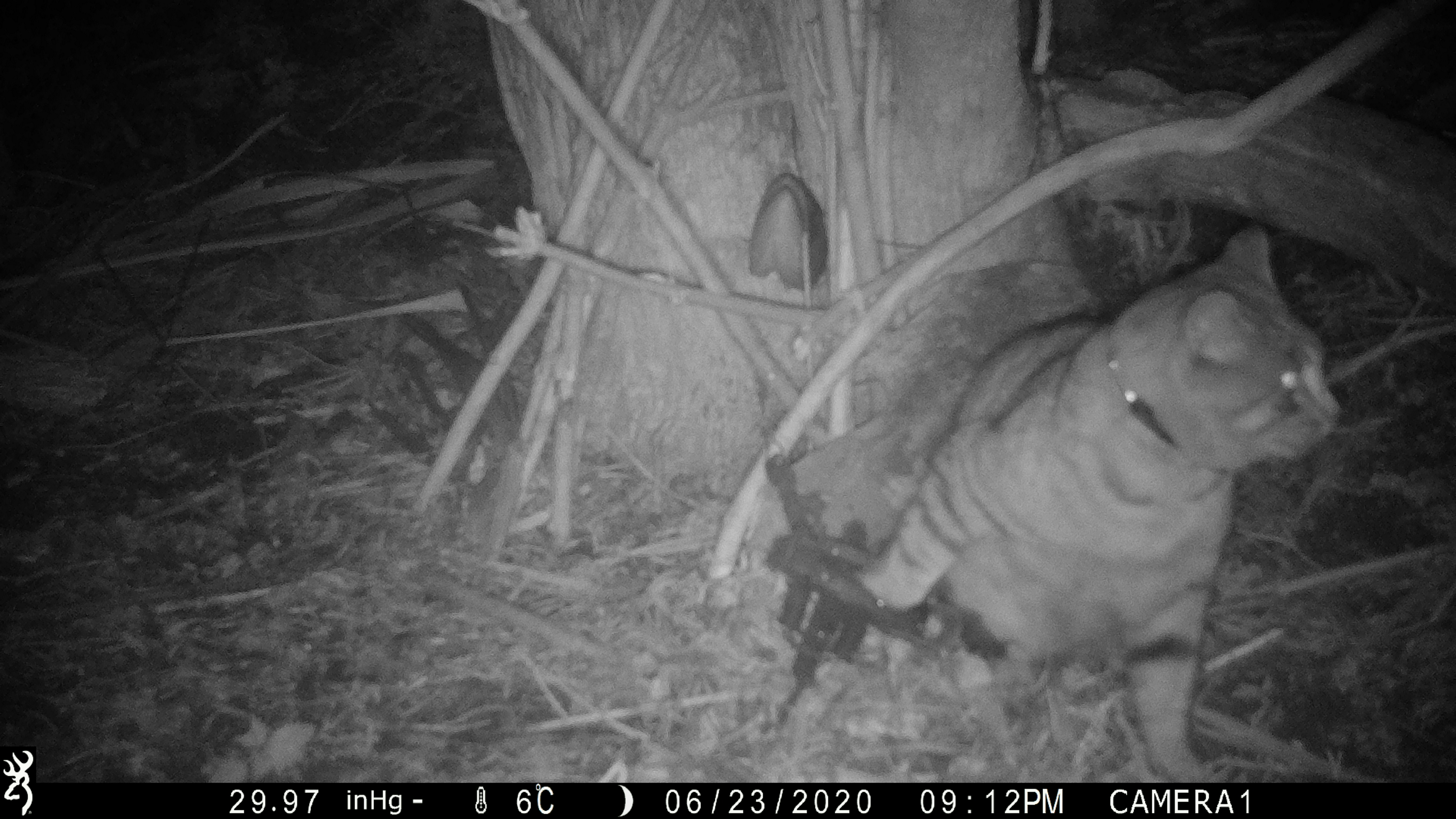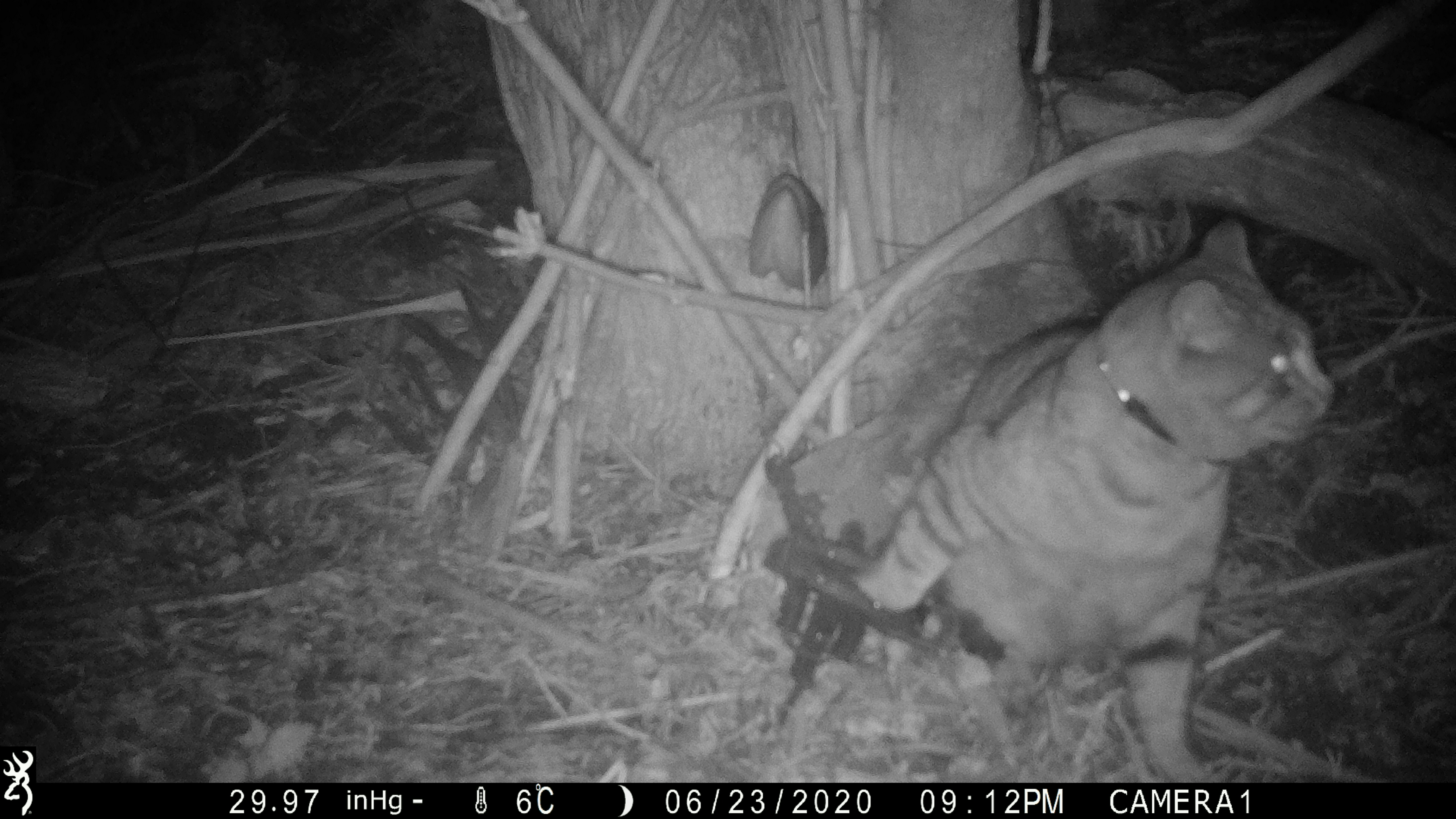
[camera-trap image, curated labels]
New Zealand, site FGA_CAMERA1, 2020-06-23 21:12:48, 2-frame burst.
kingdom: Animalia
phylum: Chordata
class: Mammalia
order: Carnivora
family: Felidae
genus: Felis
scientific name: Felis catus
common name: domestic cat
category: cat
Cat (domestic cat) (Felis catus).